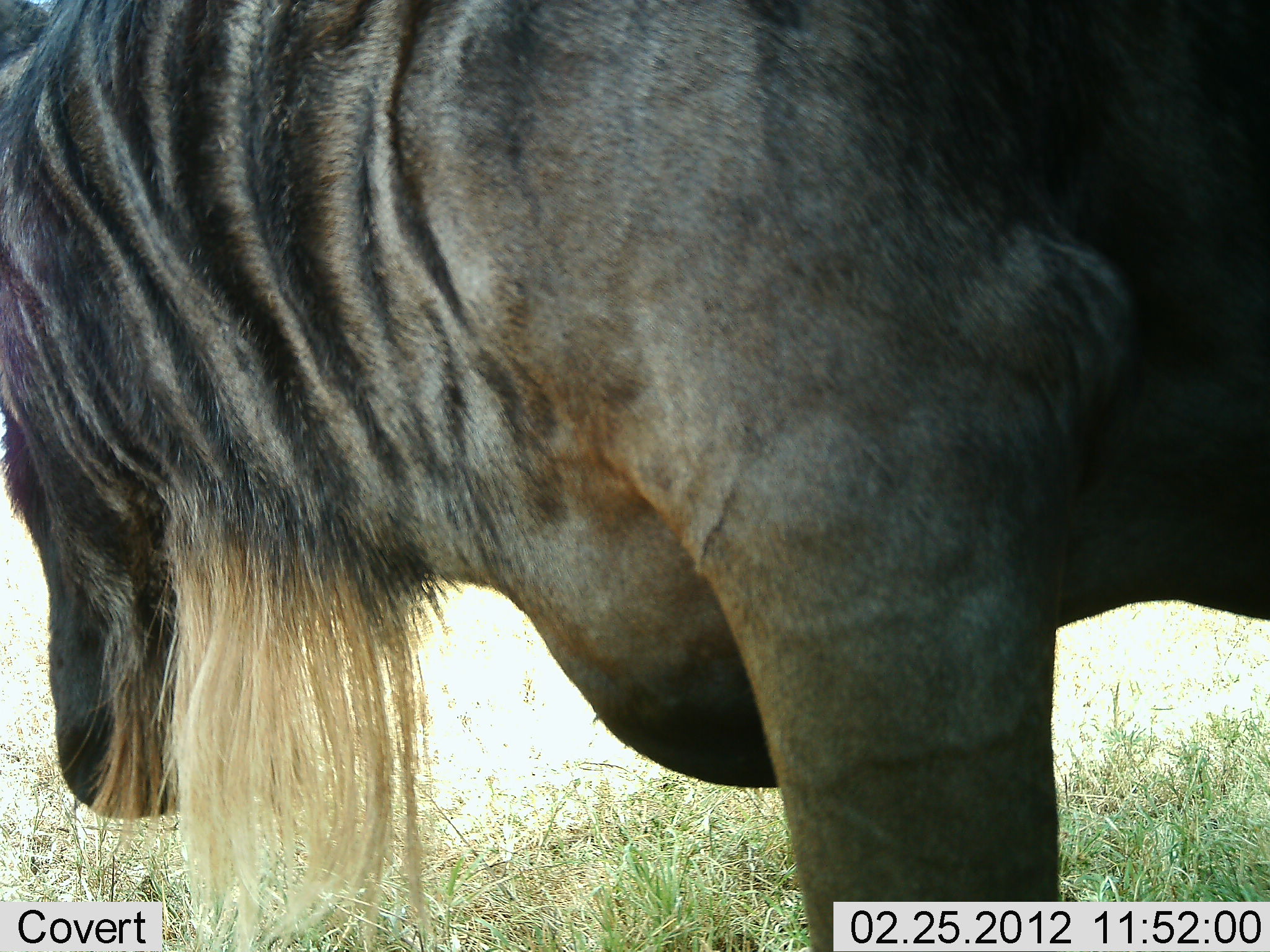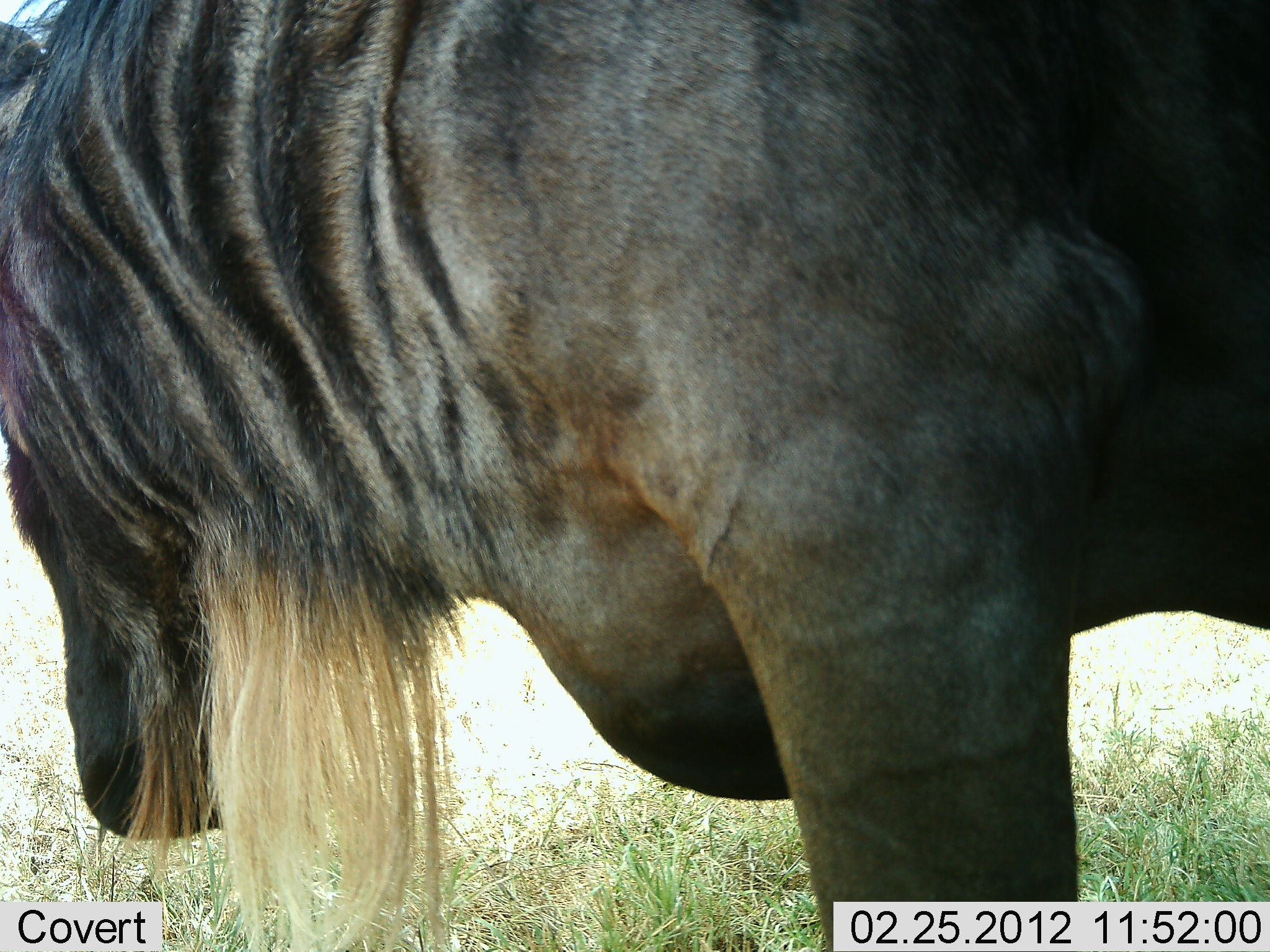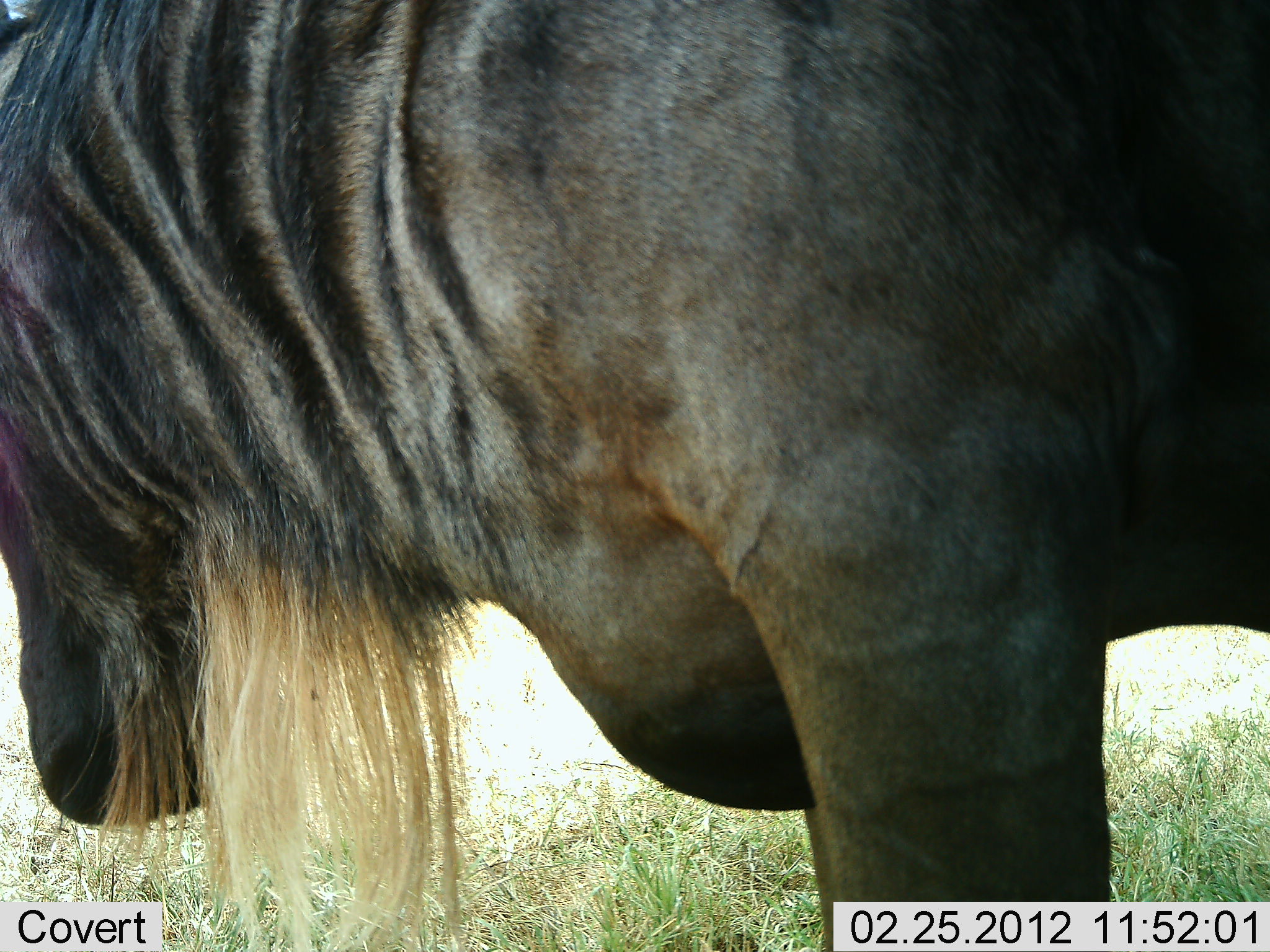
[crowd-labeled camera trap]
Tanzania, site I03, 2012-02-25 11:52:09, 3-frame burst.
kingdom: Animalia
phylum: Chordata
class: Mammalia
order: Artiodactyla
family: Bovidae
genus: Connochaetes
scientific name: Connochaetes taurinus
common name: blue wildebeest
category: wildebeest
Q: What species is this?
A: Wildebeest (blue wildebeest) (Connochaetes taurinus).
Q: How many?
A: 1.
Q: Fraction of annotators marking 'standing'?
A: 100%.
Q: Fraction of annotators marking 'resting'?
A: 0%.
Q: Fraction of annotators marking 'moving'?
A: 0%.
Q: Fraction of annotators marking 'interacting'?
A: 0%.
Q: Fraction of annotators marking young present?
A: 0%.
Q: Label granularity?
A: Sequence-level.